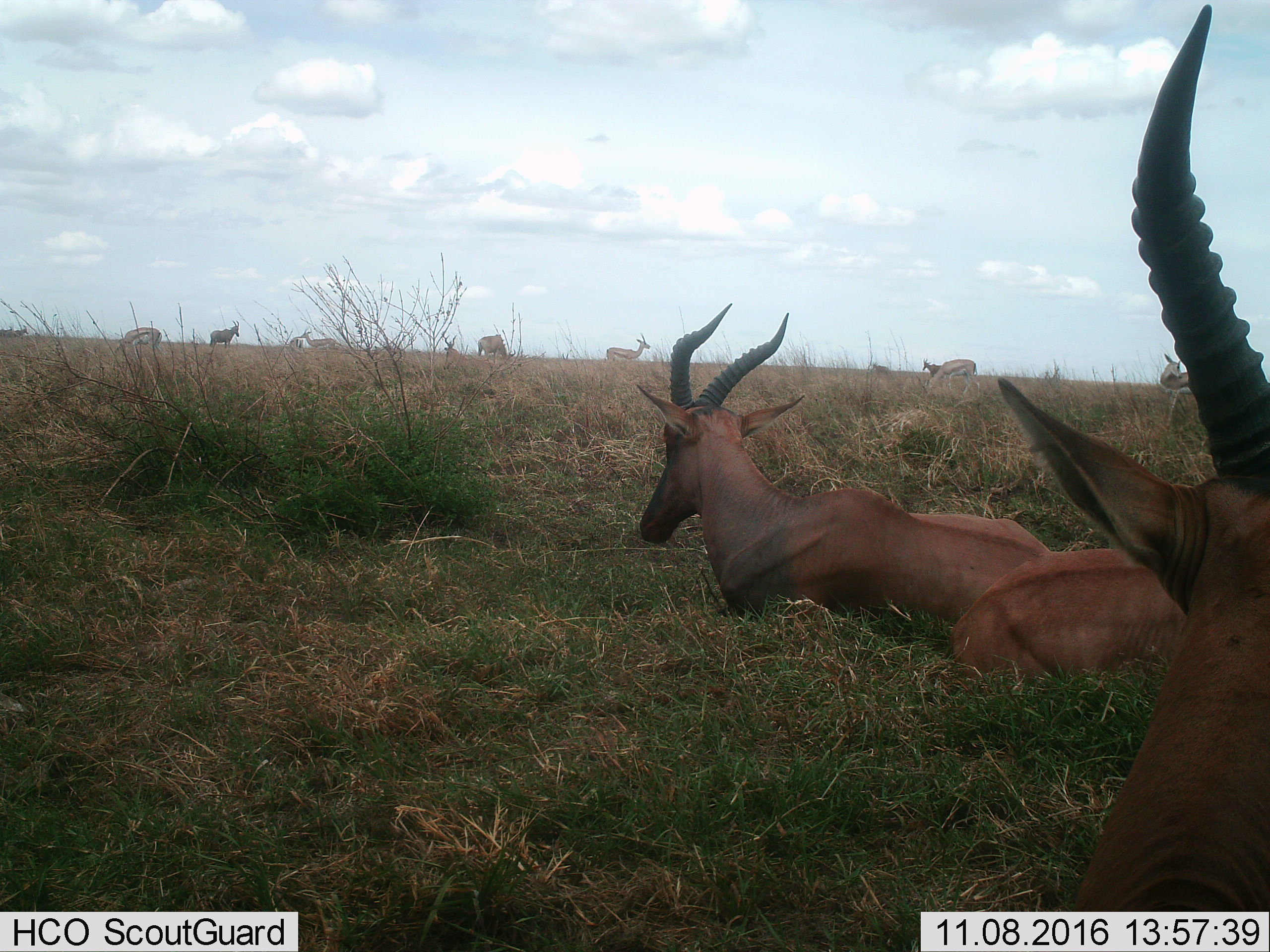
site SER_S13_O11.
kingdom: Animalia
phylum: Chordata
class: Mammalia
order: Artiodactyla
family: Bovidae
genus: Eudorcas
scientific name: Eudorcas thomsonii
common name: thomson's gazelle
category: gazellethomsons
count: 5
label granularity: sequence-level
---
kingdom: Animalia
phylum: Chordata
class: Mammalia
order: Artiodactyla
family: Bovidae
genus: Damaliscus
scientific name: Damaliscus lunatus jimela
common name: topi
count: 7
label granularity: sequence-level